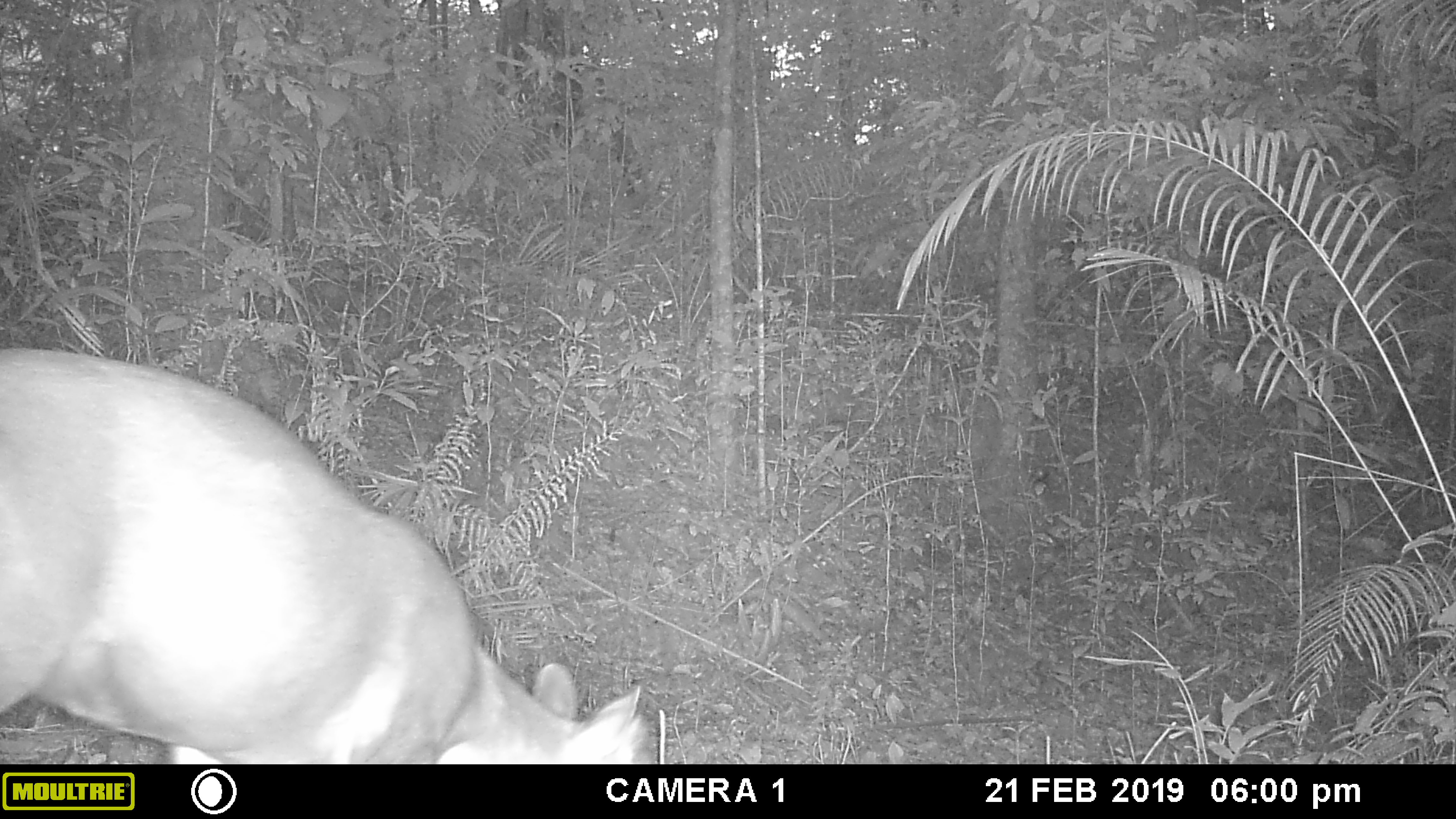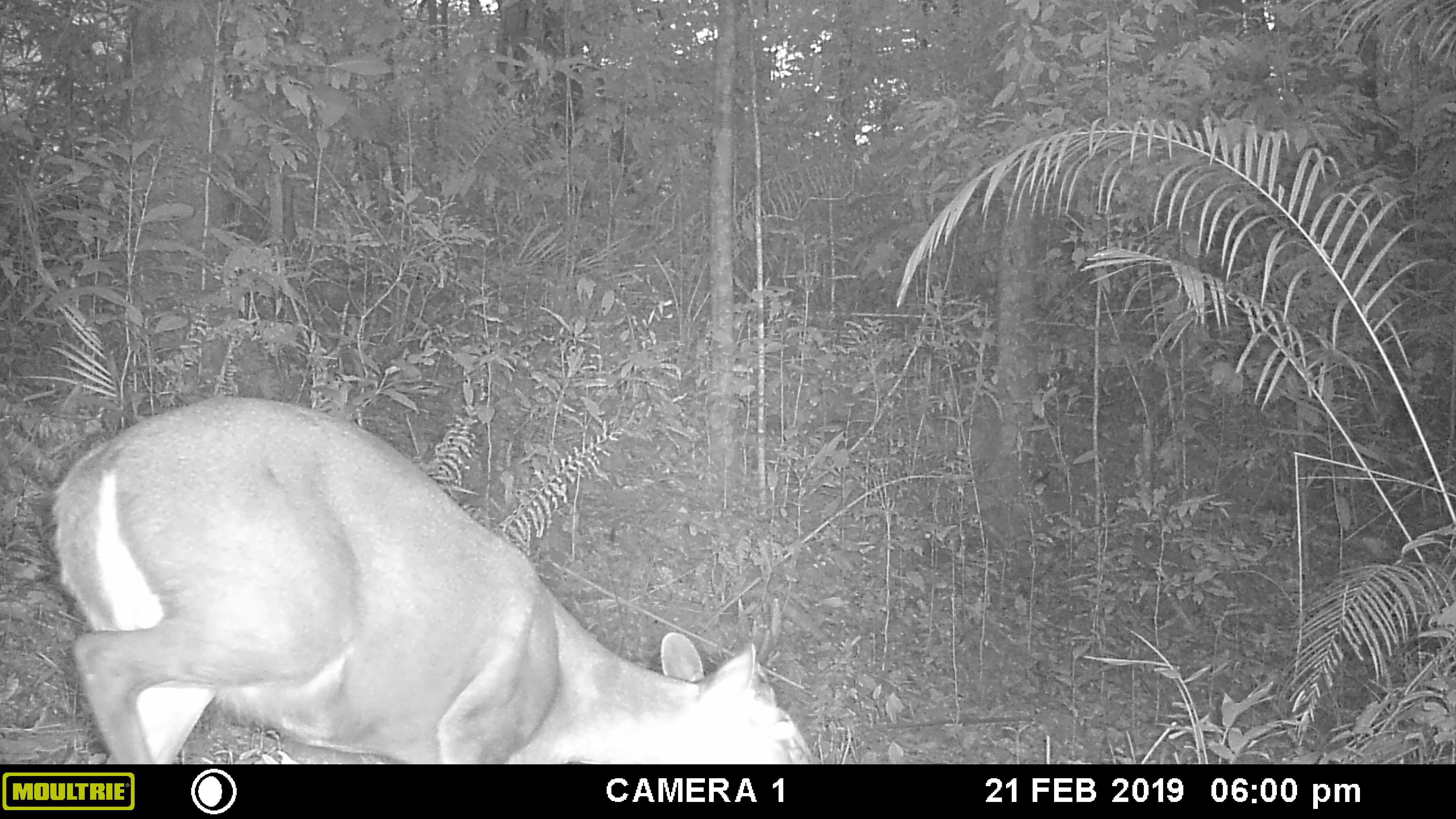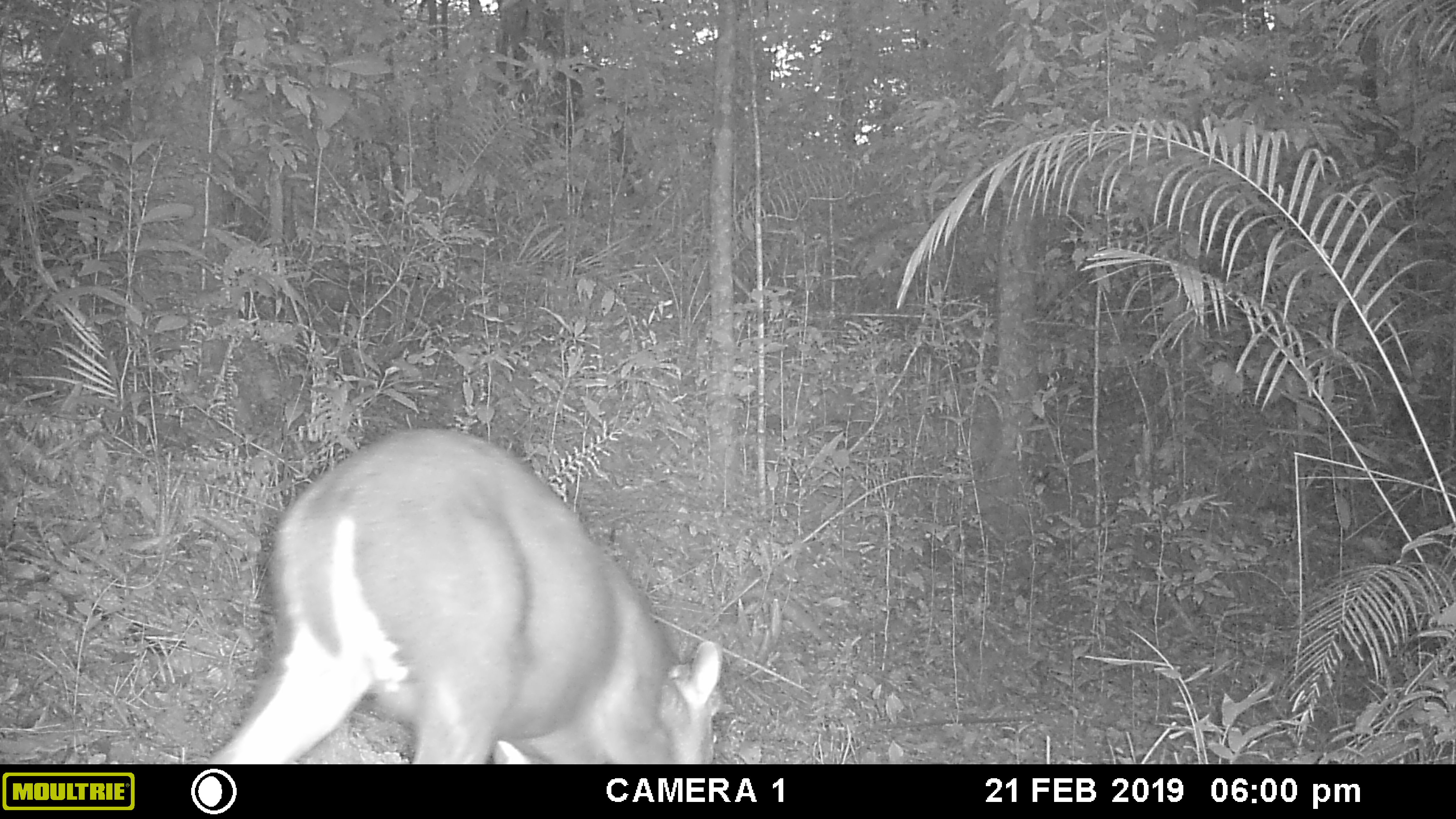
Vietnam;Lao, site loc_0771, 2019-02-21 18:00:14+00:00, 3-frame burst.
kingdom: Animalia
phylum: Chordata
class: Mammalia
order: Artiodactyla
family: Cervidae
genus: Muntiacus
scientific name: Muntiacus rooseveltorum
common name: roosevelt's muntjac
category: roosevelts muntjac group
Roosevelts muntjac group (roosevelt's muntjac) (Muntiacus rooseveltorum). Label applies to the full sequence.